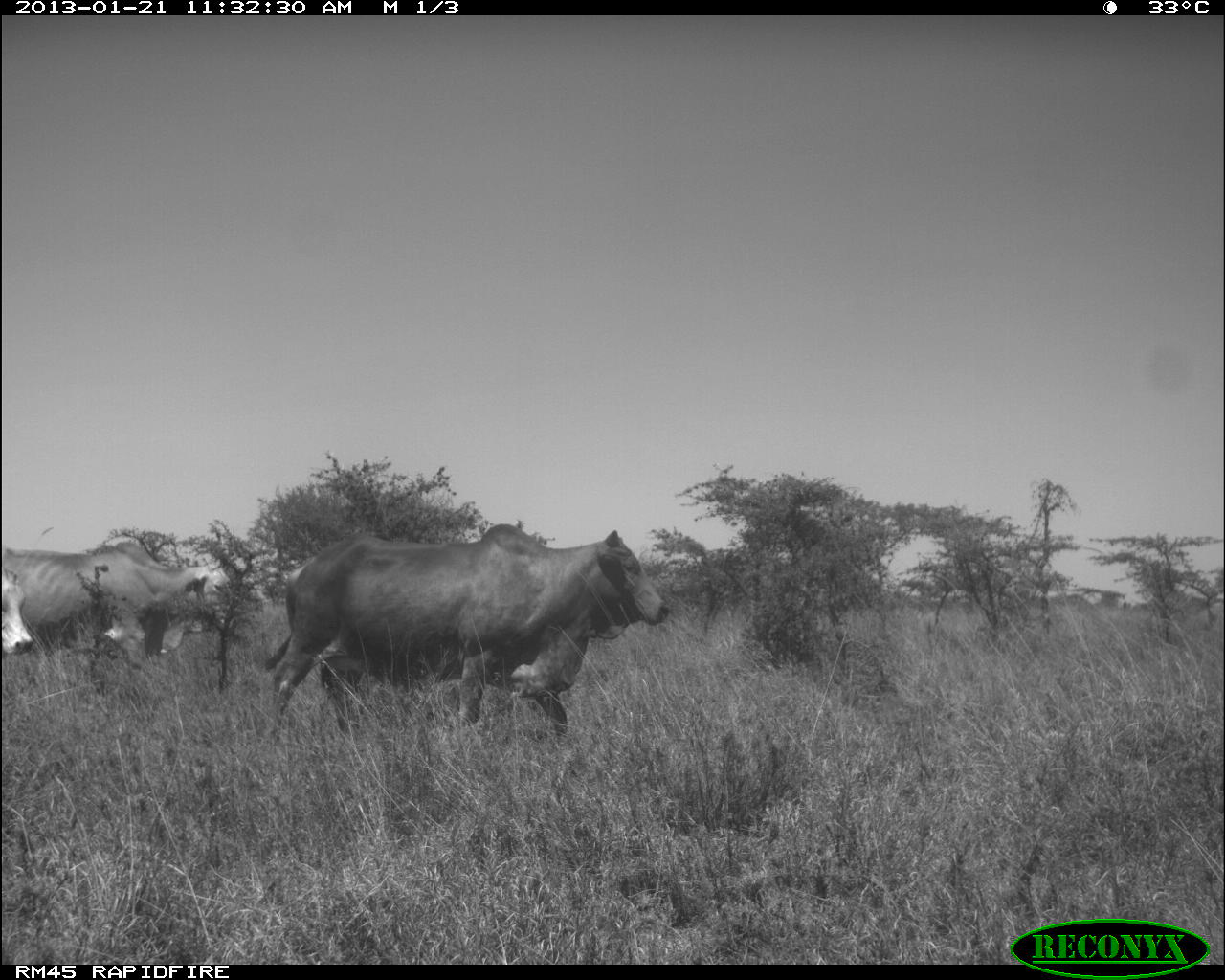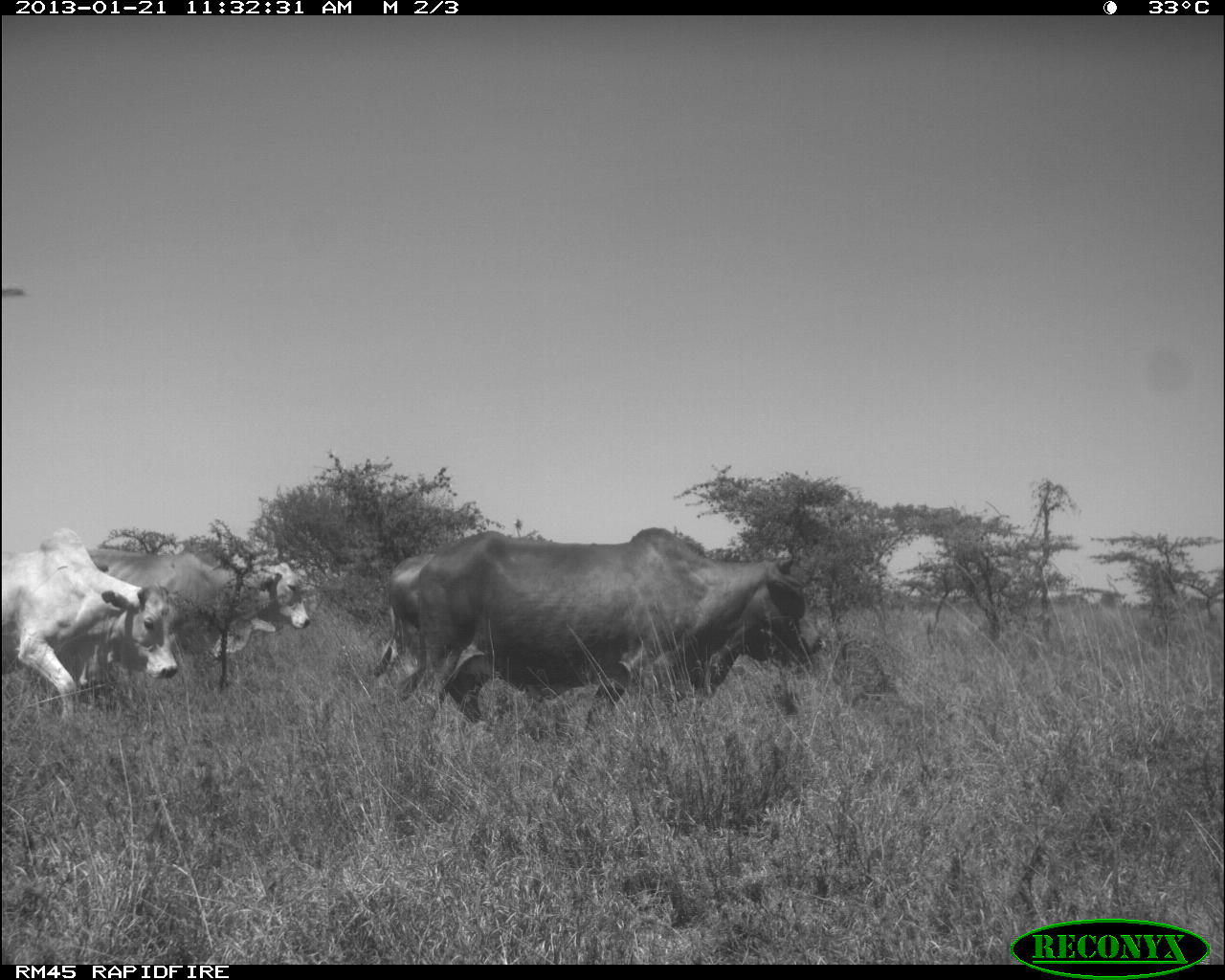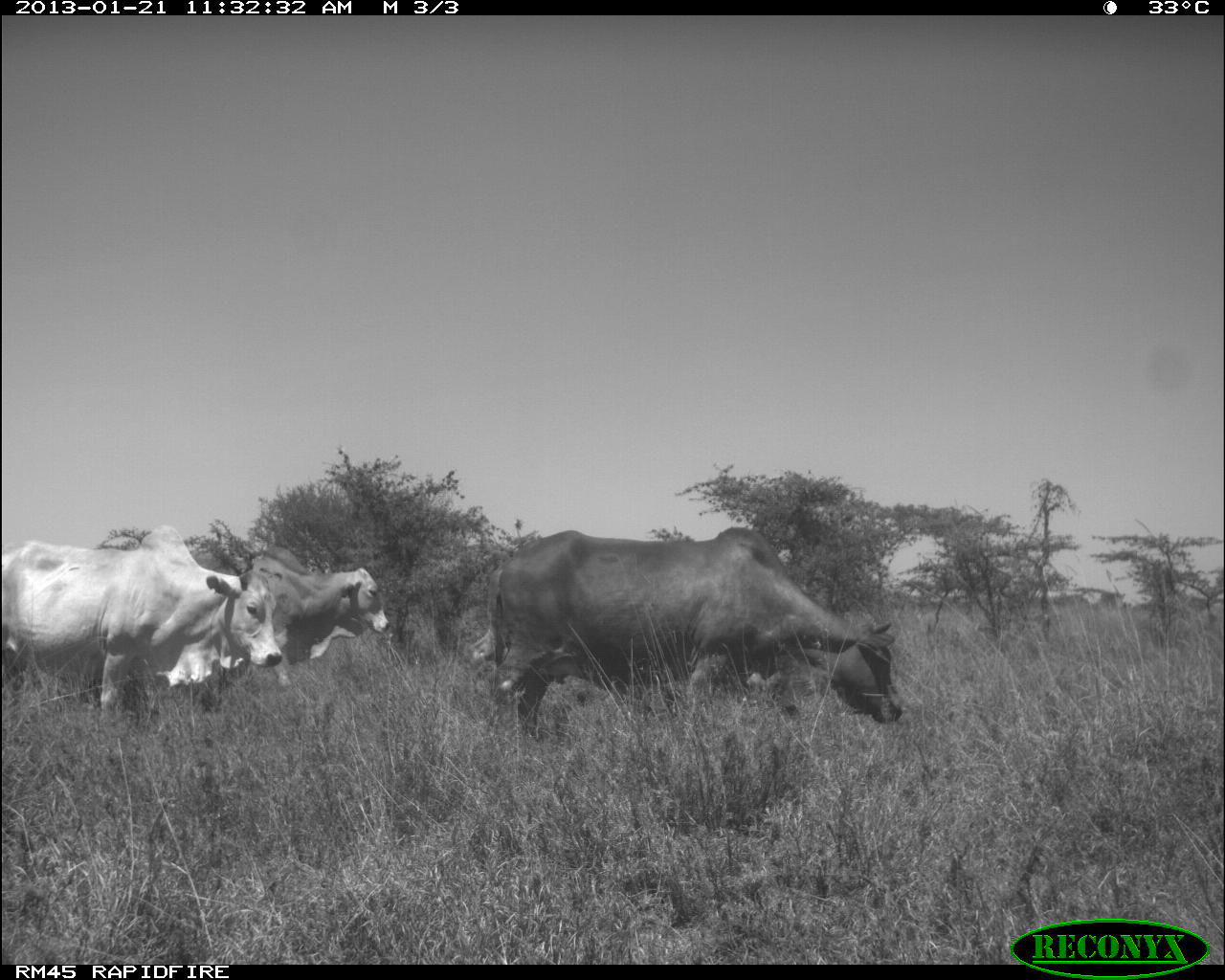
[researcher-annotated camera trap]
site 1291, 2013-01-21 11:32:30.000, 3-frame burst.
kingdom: Animalia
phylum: Chordata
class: Mammalia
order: Artiodactyla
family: Bovidae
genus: Bos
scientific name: Bos taurus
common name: domestic cattle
Bos taurus (domestic cattle), count 2.